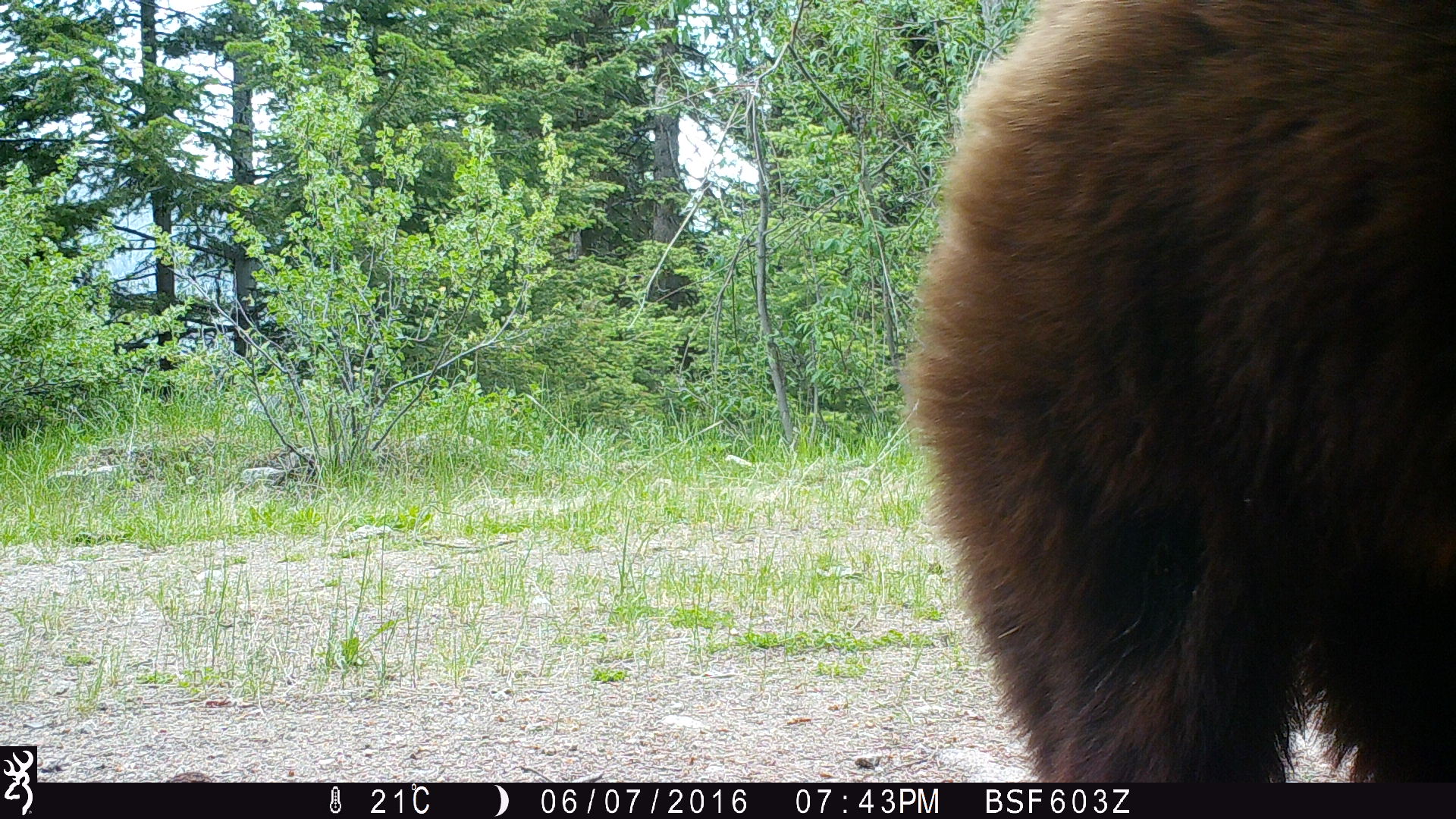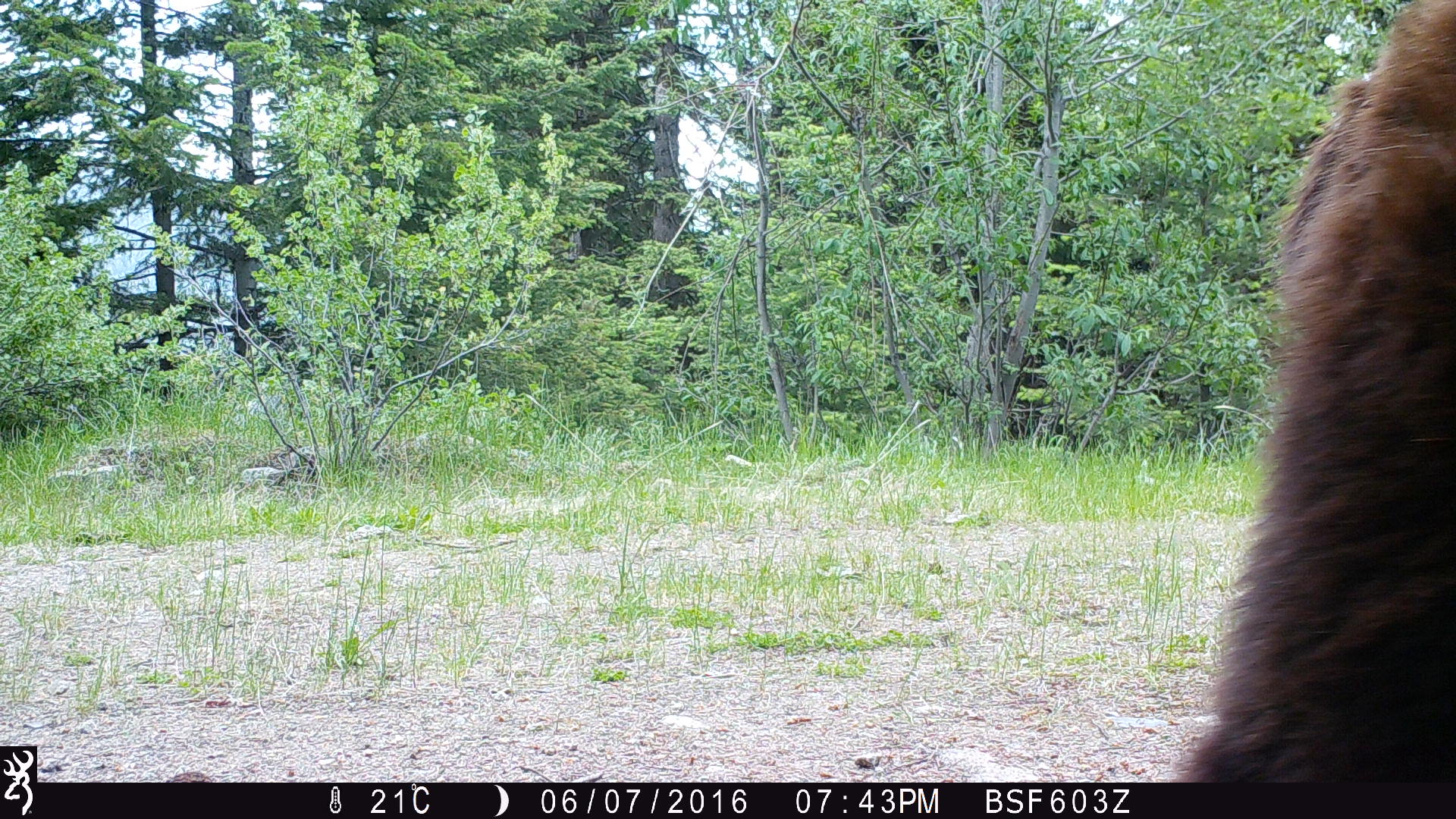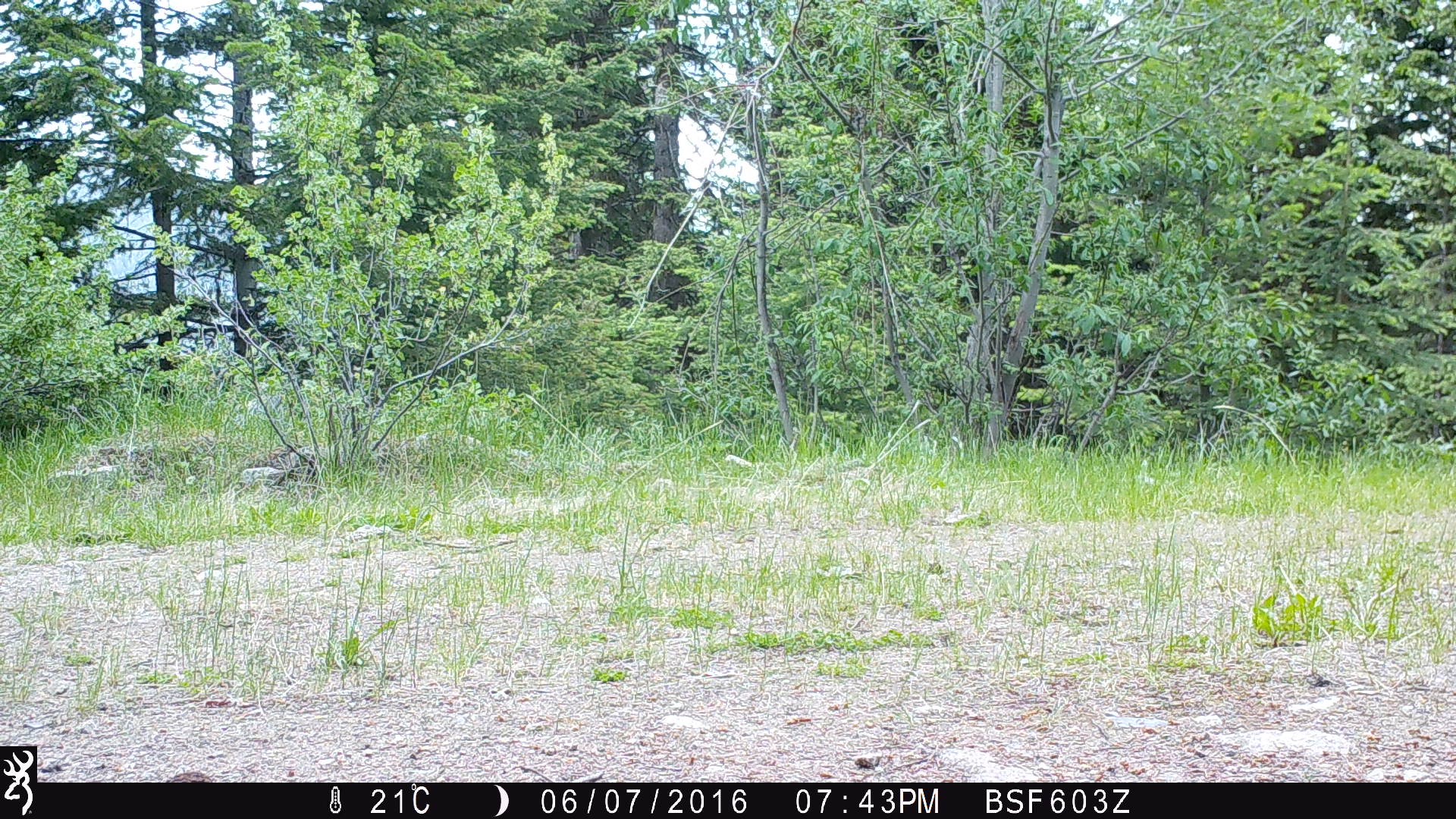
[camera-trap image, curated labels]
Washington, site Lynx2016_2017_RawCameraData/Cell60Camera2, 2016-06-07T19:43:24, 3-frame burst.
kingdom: Animalia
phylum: Chordata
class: Mammalia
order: Carnivora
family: Ursidae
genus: Ursus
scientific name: Ursus americanus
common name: american black bear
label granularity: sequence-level